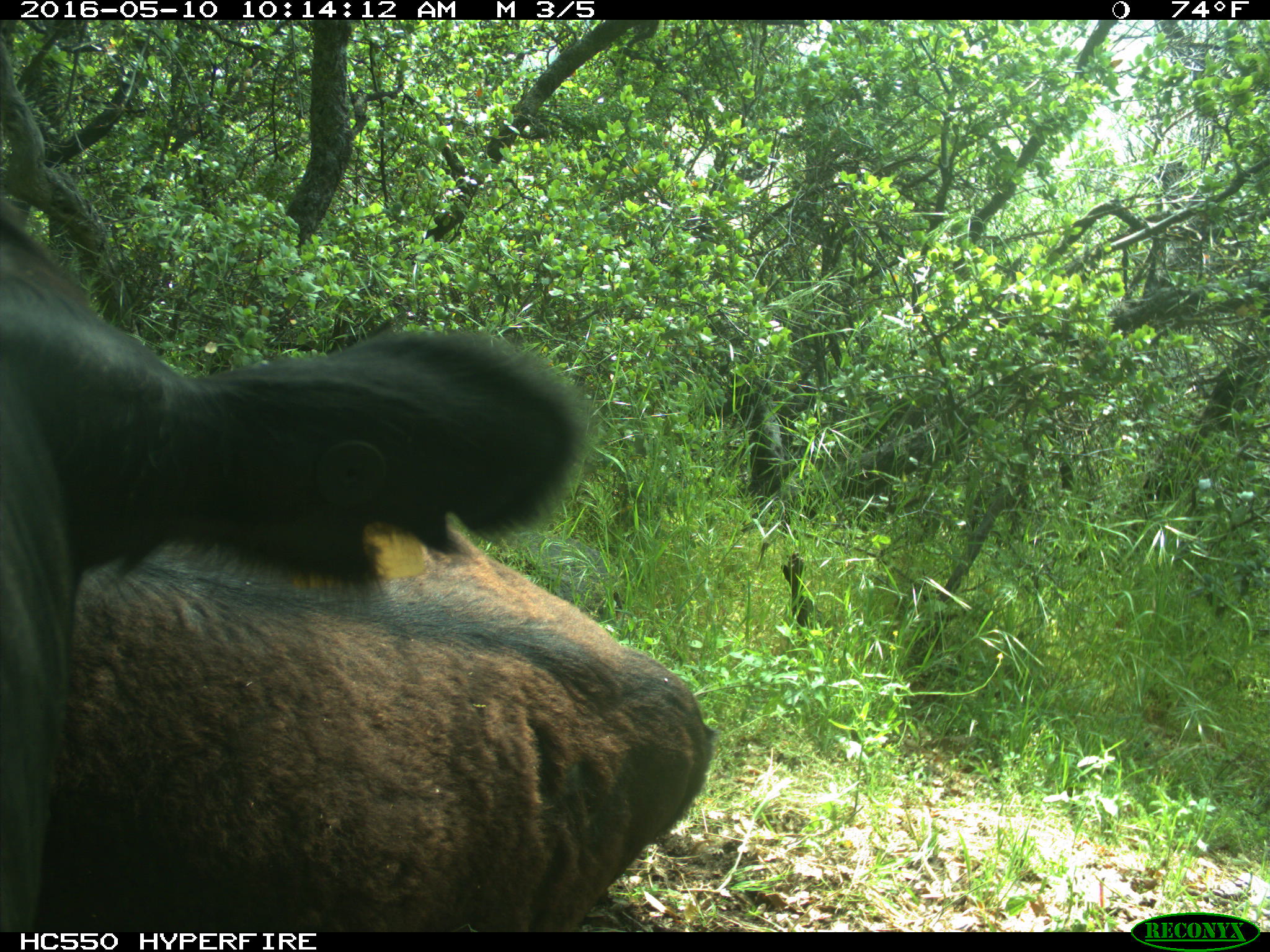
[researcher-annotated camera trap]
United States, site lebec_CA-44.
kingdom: Animalia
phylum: Chordata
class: Mammalia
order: Artiodactyla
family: Bovidae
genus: Bos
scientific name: Bos taurus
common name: domestic cow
Bos taurus (domestic cow).